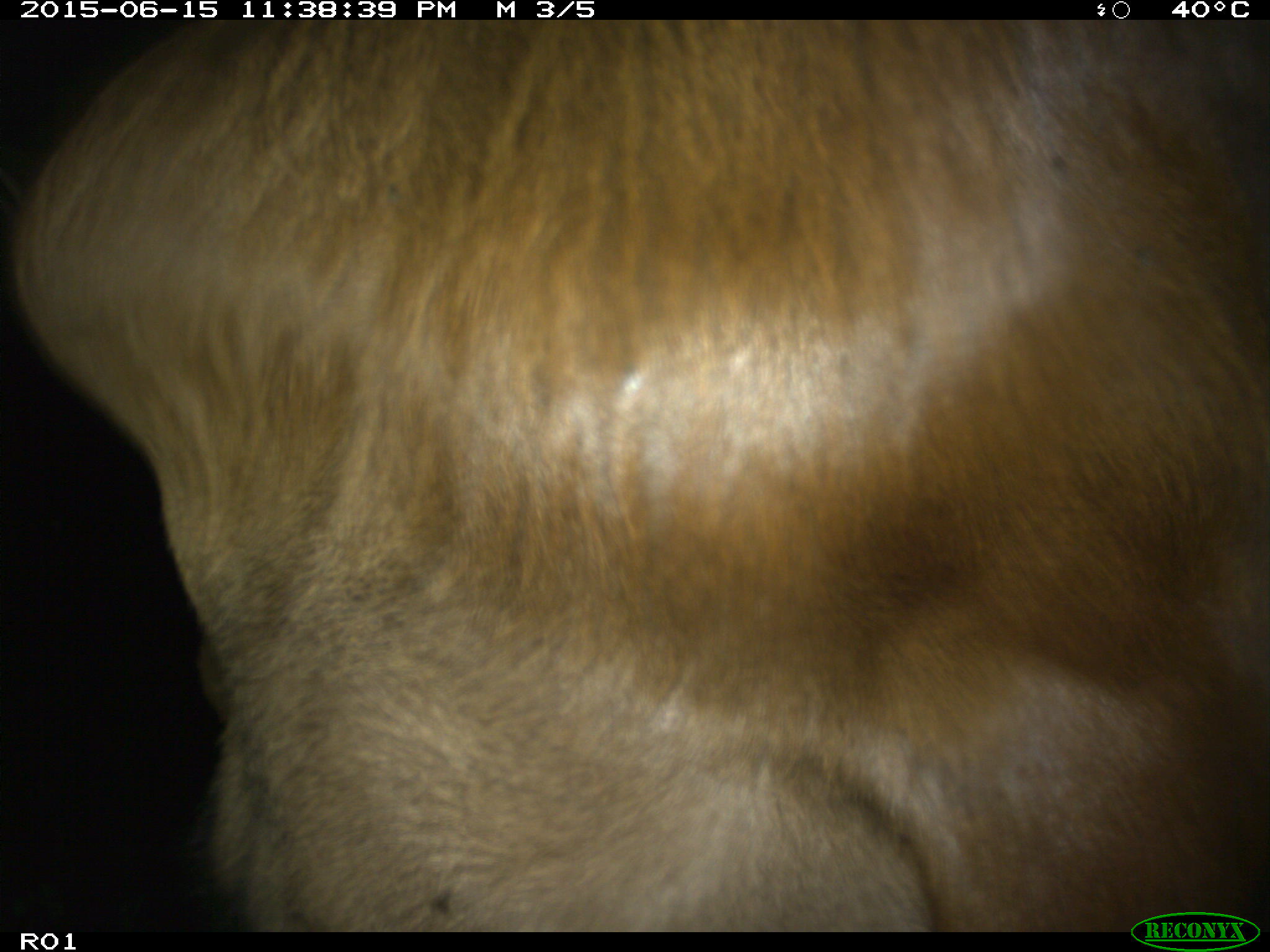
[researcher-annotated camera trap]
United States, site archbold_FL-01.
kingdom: Animalia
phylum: Chordata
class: Mammalia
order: Artiodactyla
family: Bovidae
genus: Bos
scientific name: Bos taurus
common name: domestic cow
Bos taurus (domestic cow).